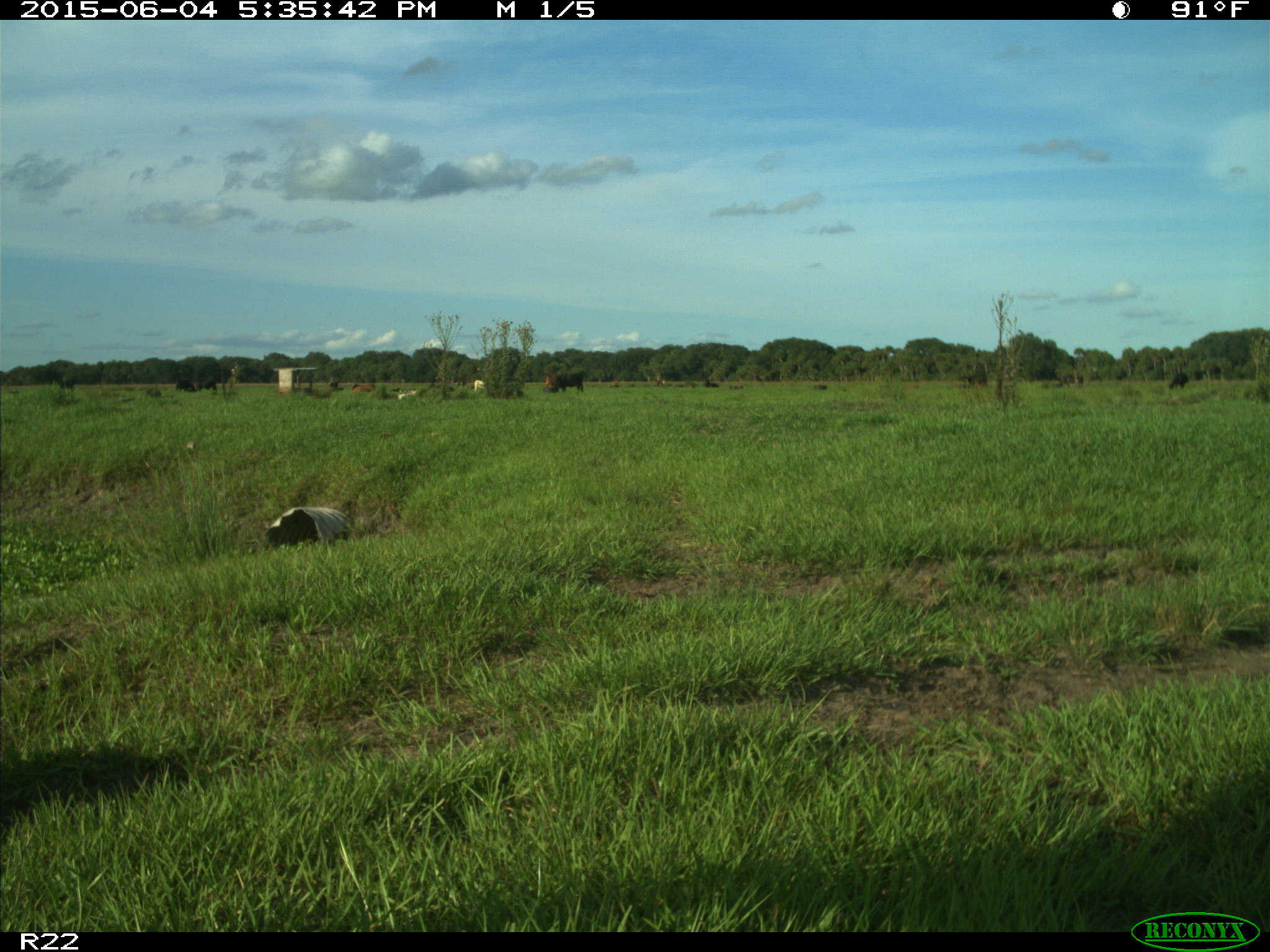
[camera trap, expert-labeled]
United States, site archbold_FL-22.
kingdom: Animalia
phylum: Chordata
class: Mammalia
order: Artiodactyla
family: Bovidae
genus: Bos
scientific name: Bos taurus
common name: domestic cow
Bos taurus (domestic cow).